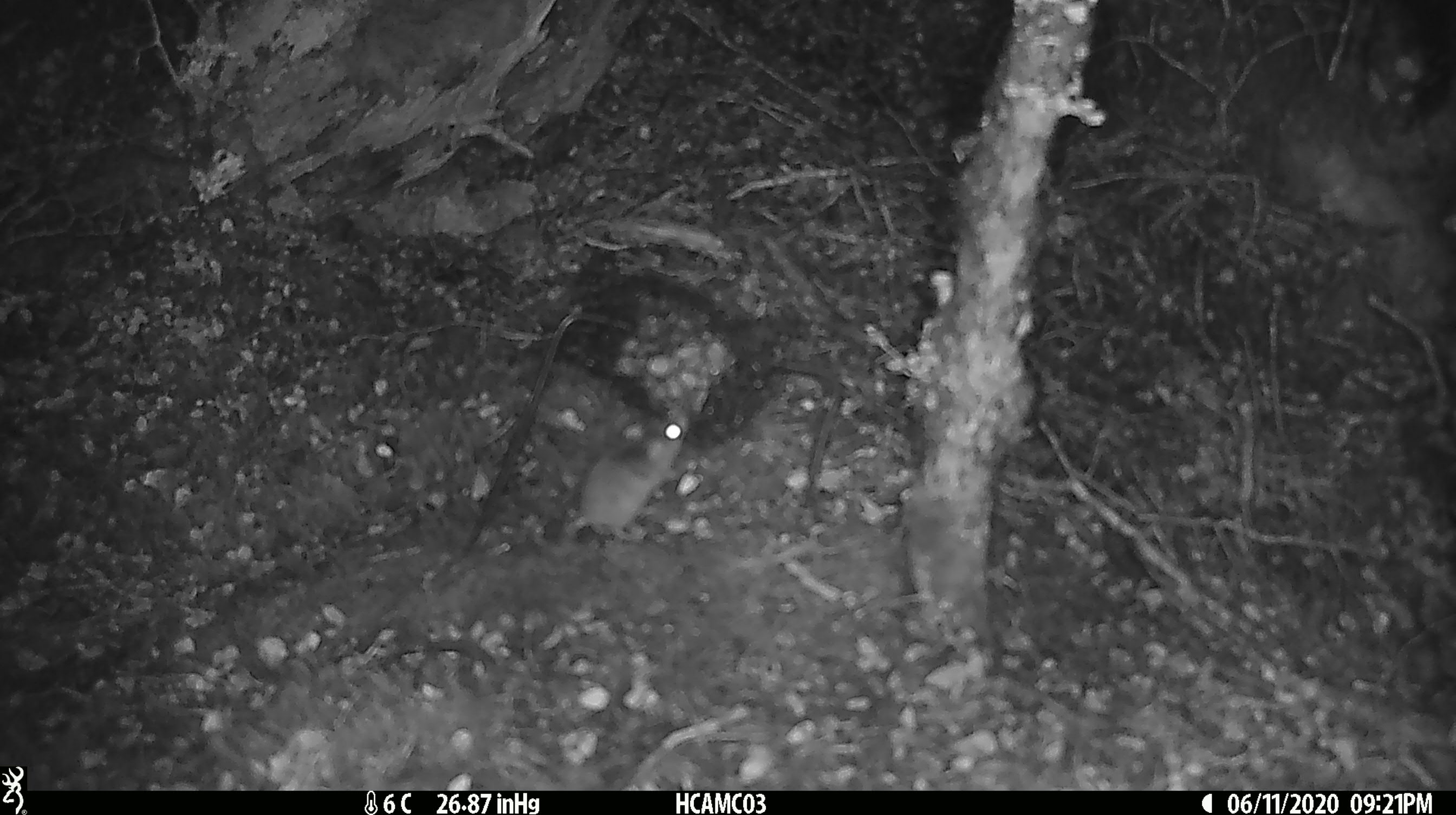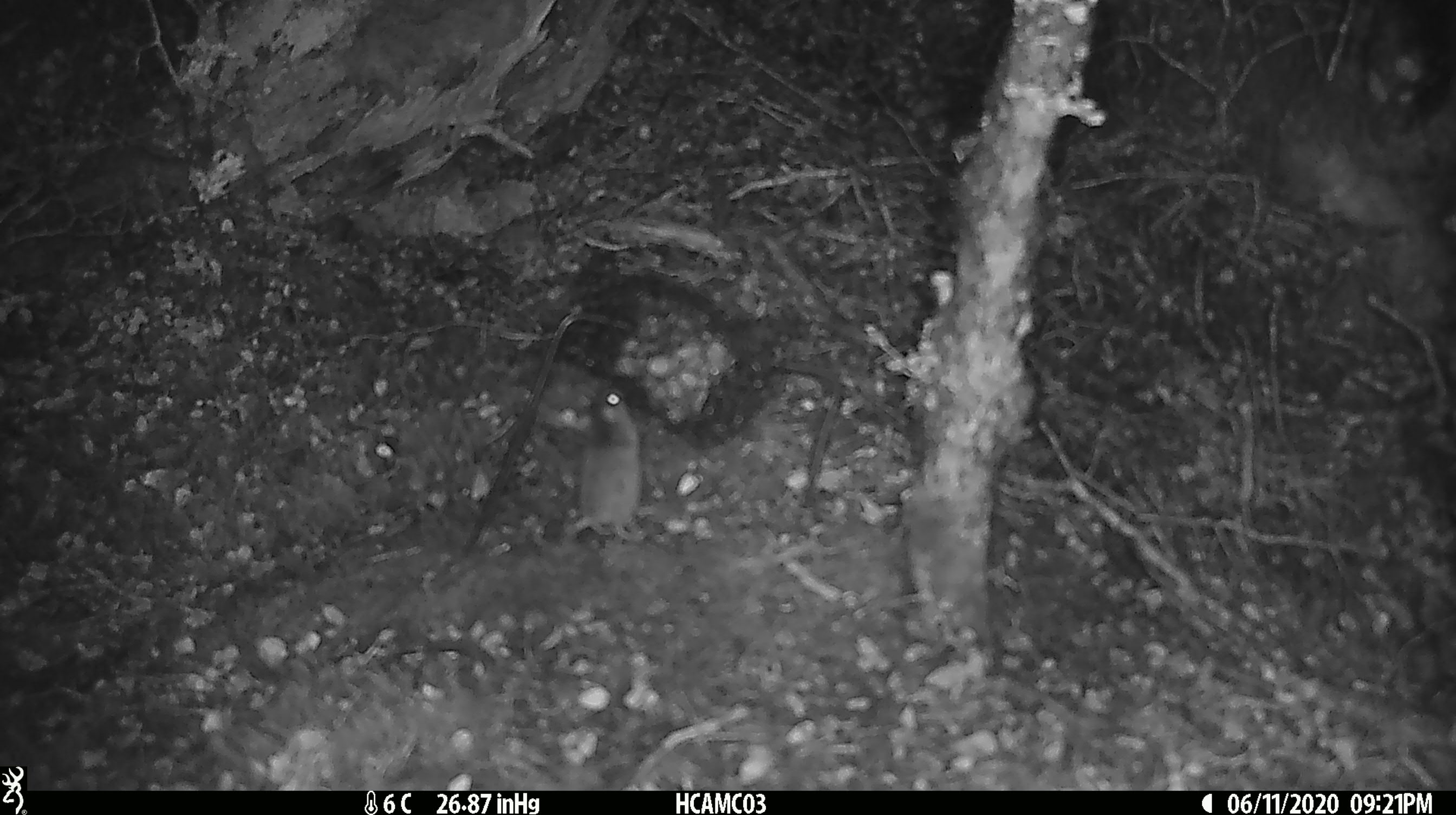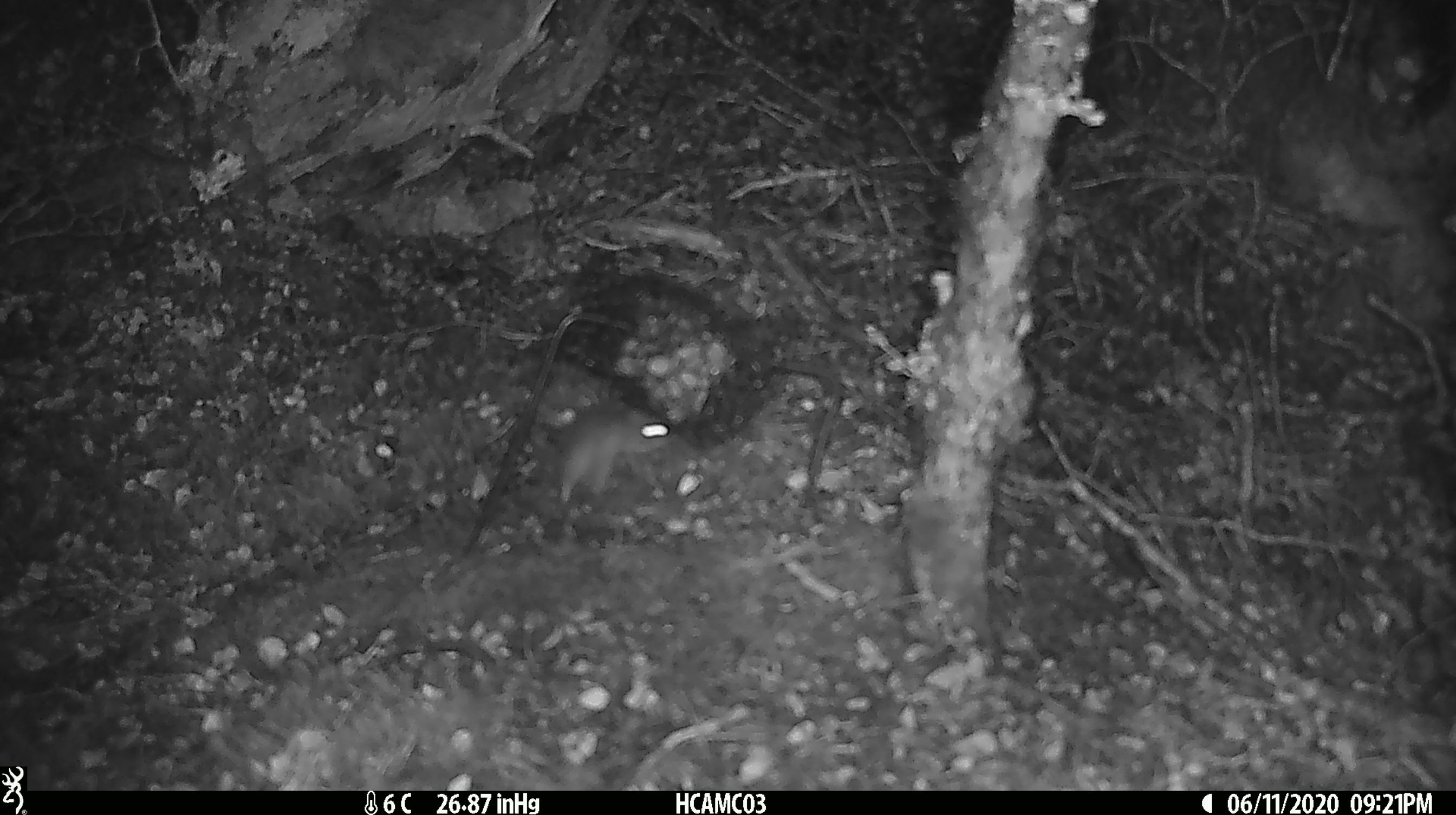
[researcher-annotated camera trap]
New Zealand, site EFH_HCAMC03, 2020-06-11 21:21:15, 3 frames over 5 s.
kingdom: Animalia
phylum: Chordata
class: Mammalia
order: Rodentia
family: Muridae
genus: Mus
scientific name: Mus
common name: mouse